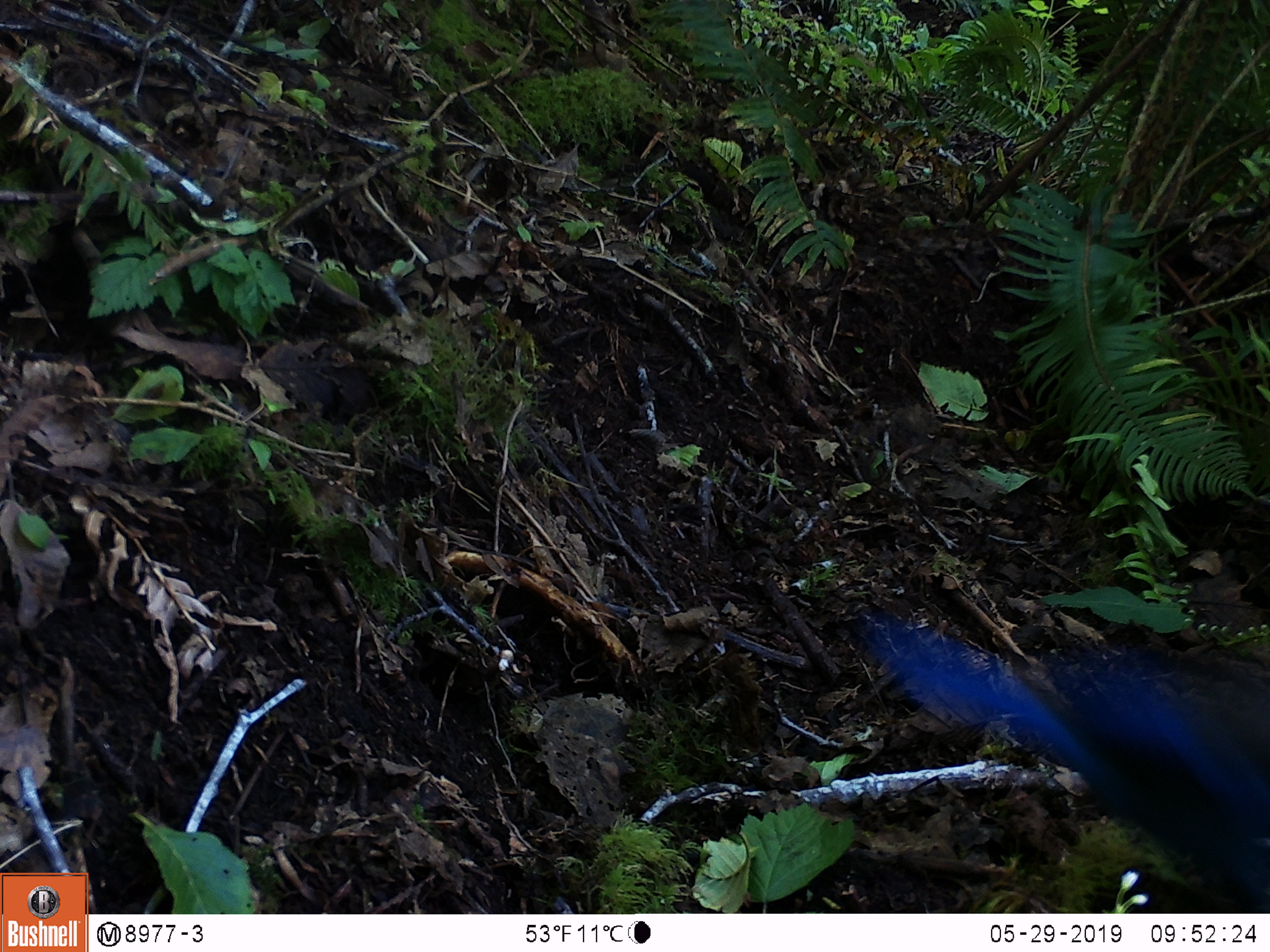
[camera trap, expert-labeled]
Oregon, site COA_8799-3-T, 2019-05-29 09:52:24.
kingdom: Animalia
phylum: Chordata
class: Aves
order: Passeriformes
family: Corvidae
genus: Cyanocitta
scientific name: Cyanocitta stelleri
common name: steller's jay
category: stellers jay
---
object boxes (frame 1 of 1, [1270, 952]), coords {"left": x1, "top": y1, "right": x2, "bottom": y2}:
stellers jay: {"left": 868, "top": 618, "right": 1265, "bottom": 902}